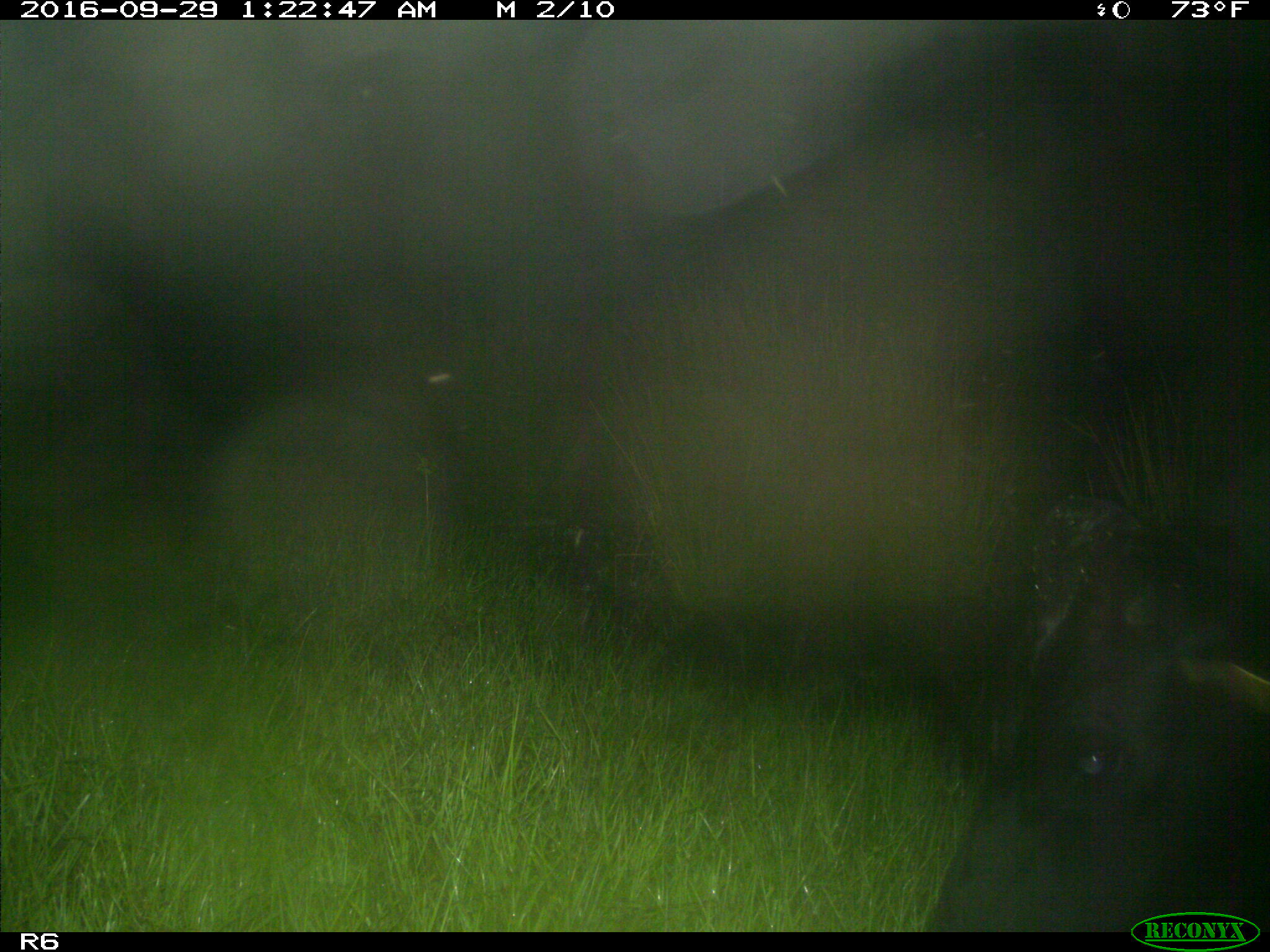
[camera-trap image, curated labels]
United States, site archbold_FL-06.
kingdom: Animalia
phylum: Chordata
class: Mammalia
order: Artiodactyla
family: Bovidae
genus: Bos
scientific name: Bos taurus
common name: domestic cow